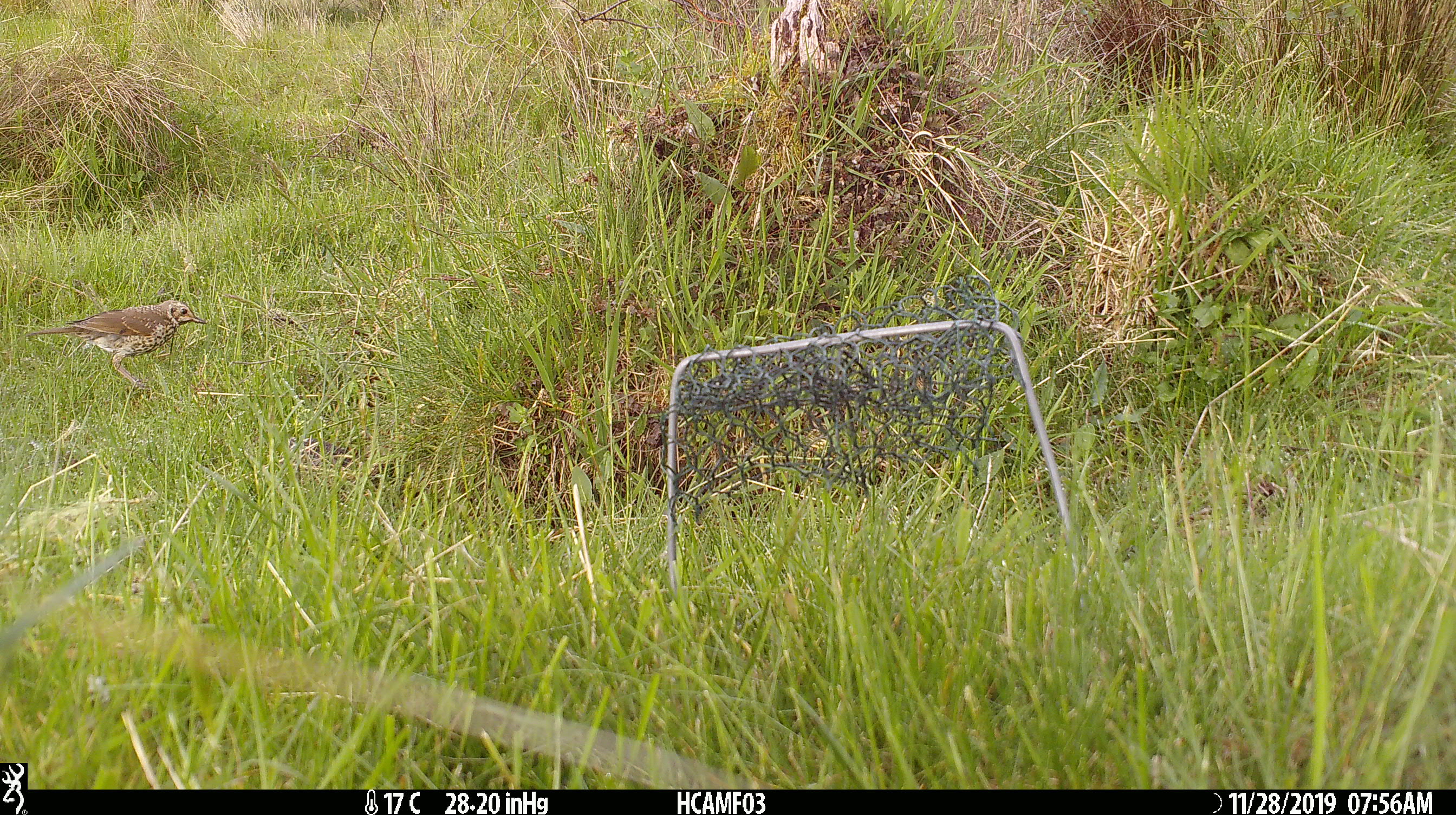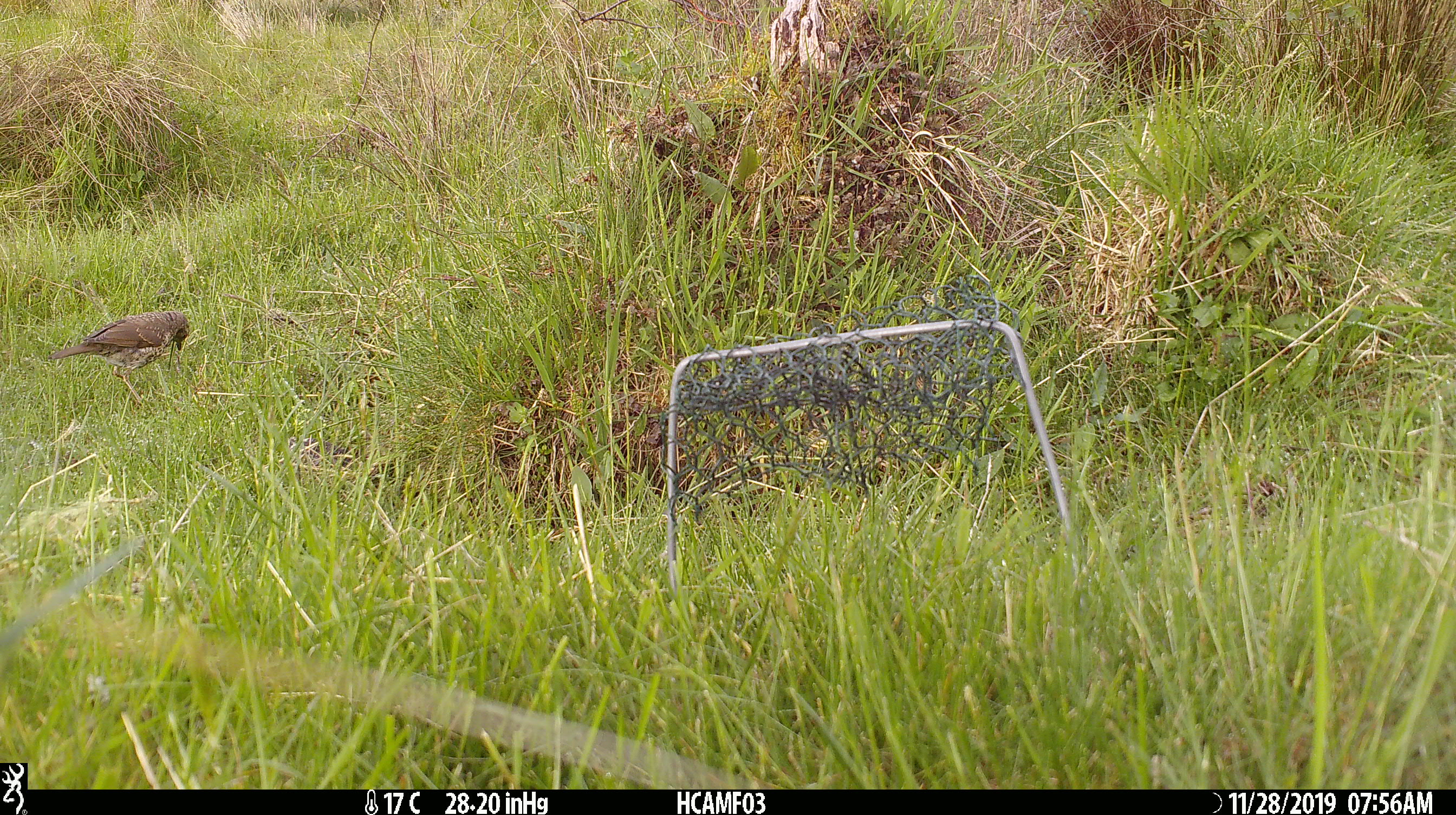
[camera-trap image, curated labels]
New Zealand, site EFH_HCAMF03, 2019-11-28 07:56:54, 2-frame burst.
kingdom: Animalia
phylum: Chordata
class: Aves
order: Passeriformes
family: Turdidae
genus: Turdus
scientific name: Turdus philomelos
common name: song thrush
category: thrush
Thrush (song thrush) (Turdus philomelos).